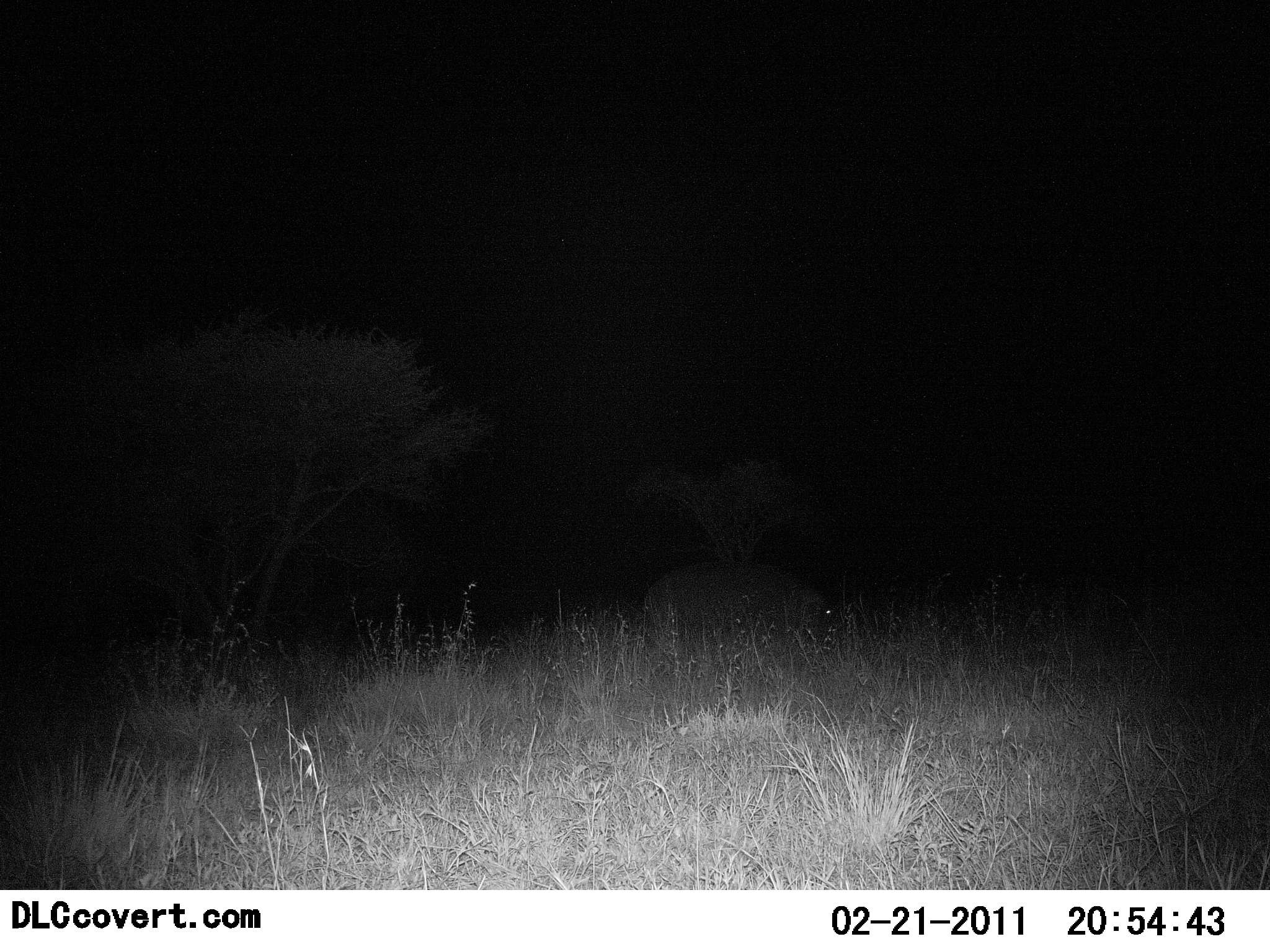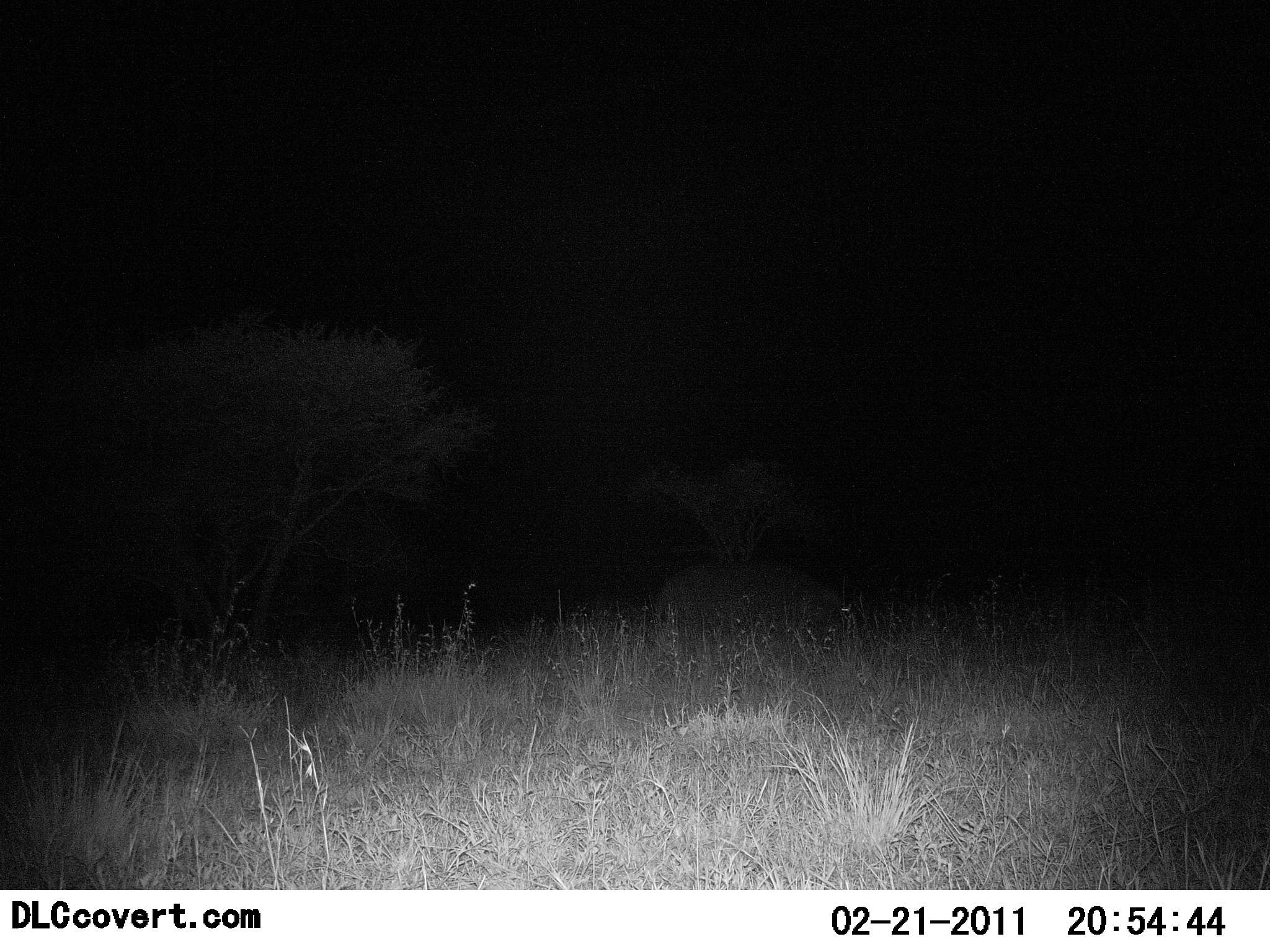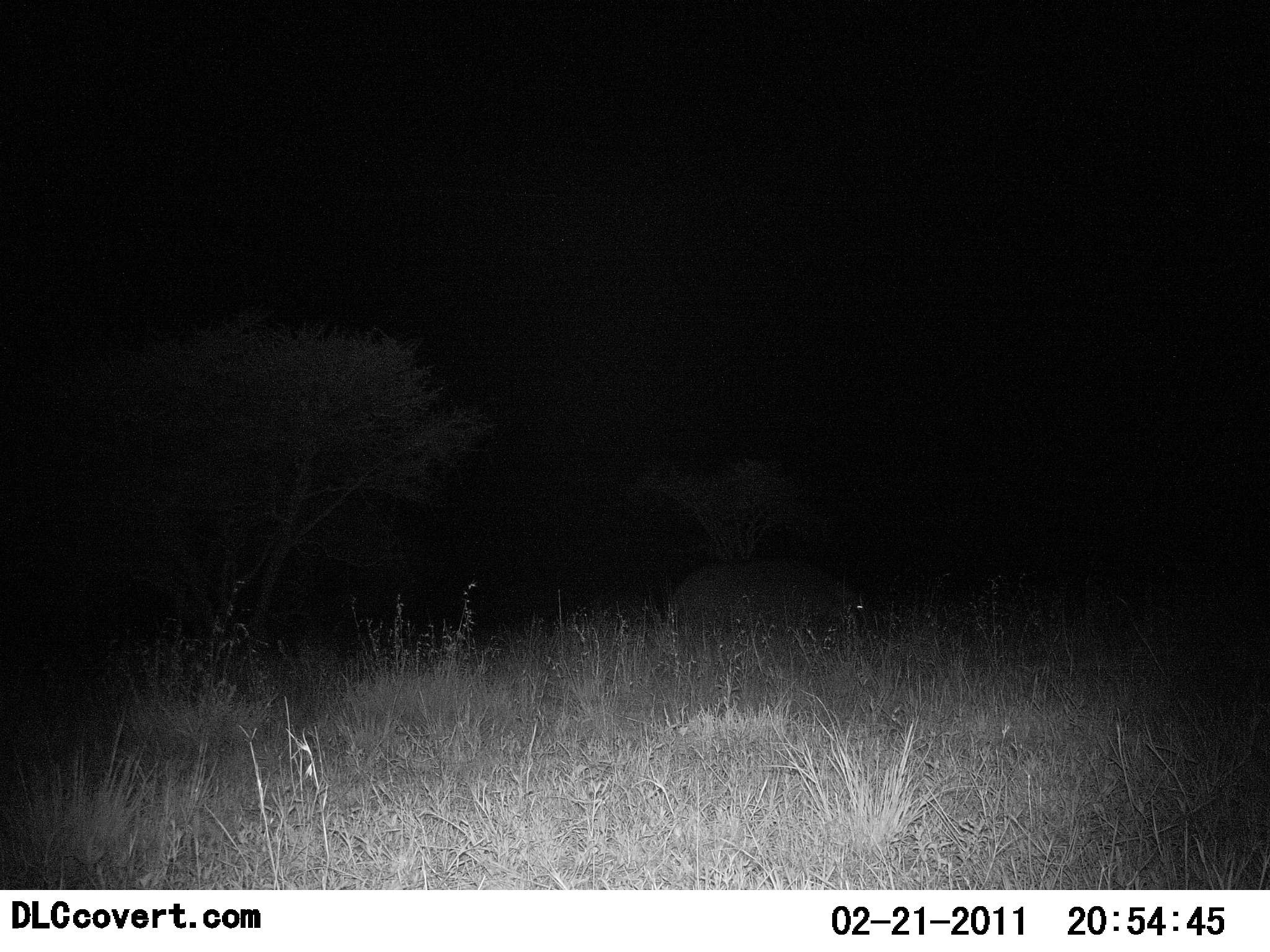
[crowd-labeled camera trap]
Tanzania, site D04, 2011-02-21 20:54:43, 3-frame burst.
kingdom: Animalia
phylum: Chordata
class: Mammalia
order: Artiodactyla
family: Hippopotamidae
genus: Hippopotamus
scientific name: Hippopotamus amphibius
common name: hippopotamus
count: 1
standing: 14%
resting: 0%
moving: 71%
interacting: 0%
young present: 0%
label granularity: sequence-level